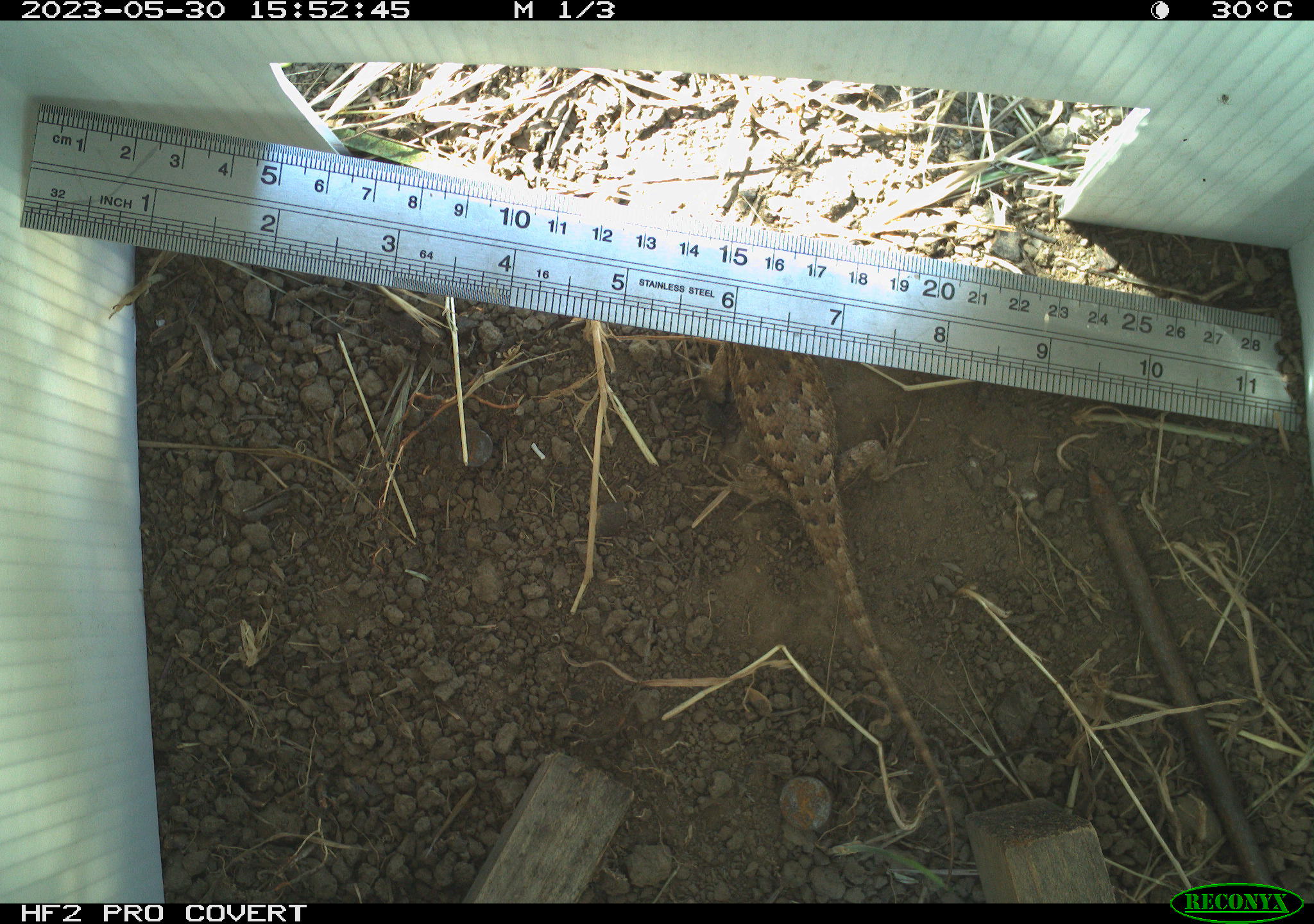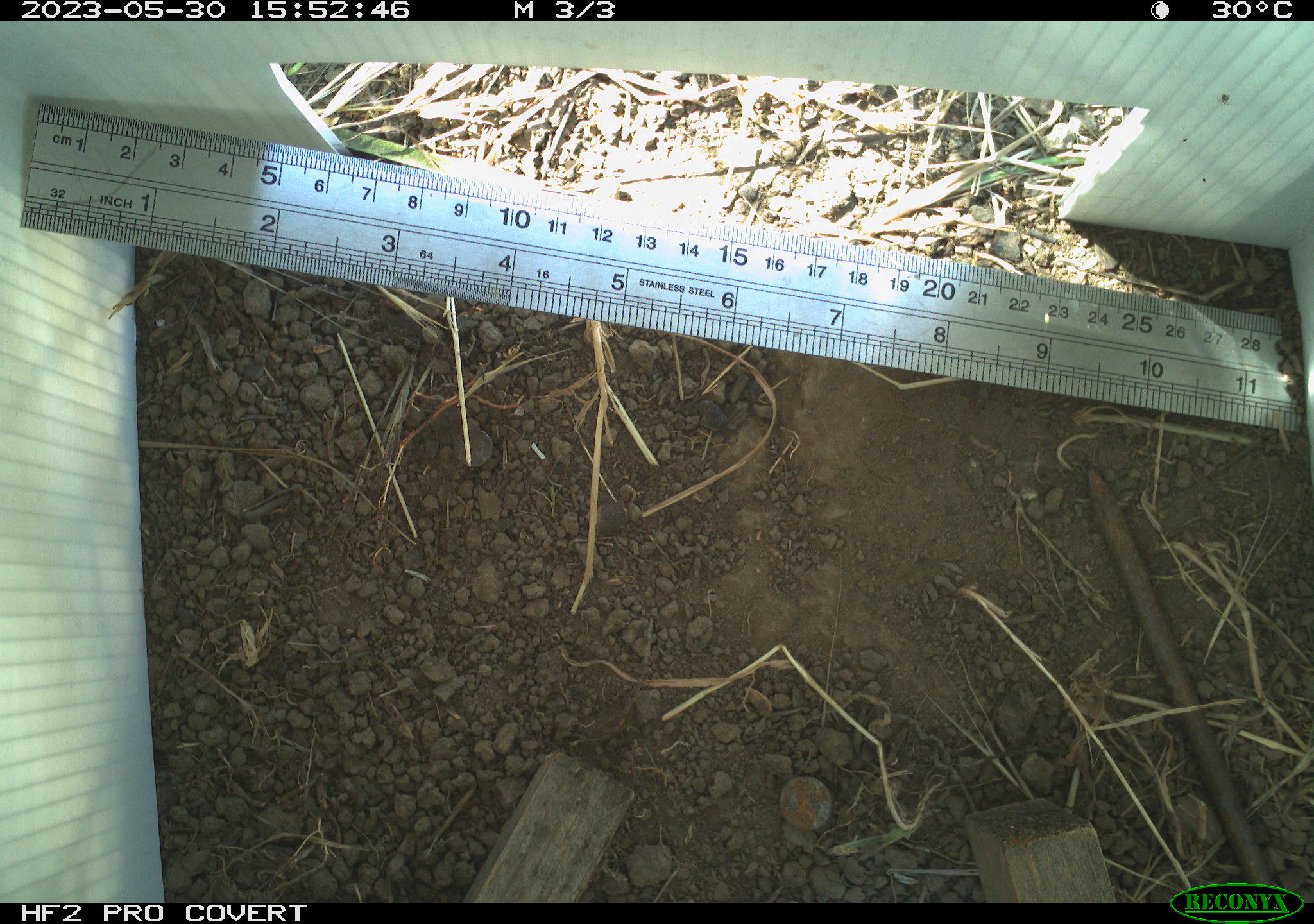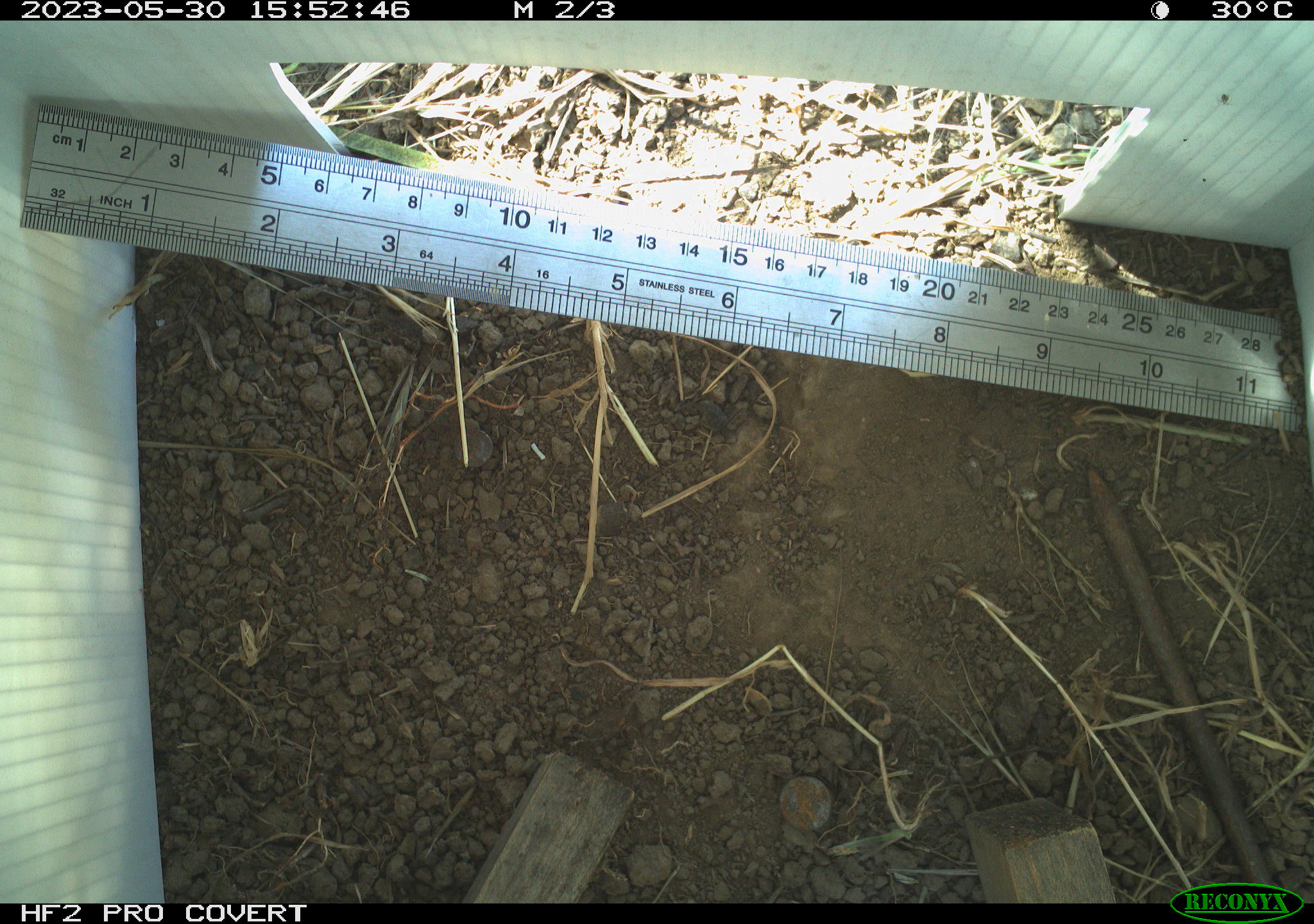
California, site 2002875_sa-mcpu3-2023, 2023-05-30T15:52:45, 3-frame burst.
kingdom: Animalia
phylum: Chordata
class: Reptilia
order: Squamata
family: Phrynosomatidae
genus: Sceloporus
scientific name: Sceloporus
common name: spiny lizards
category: sceloporus species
Sceloporus species (spiny lizards) (Sceloporus).